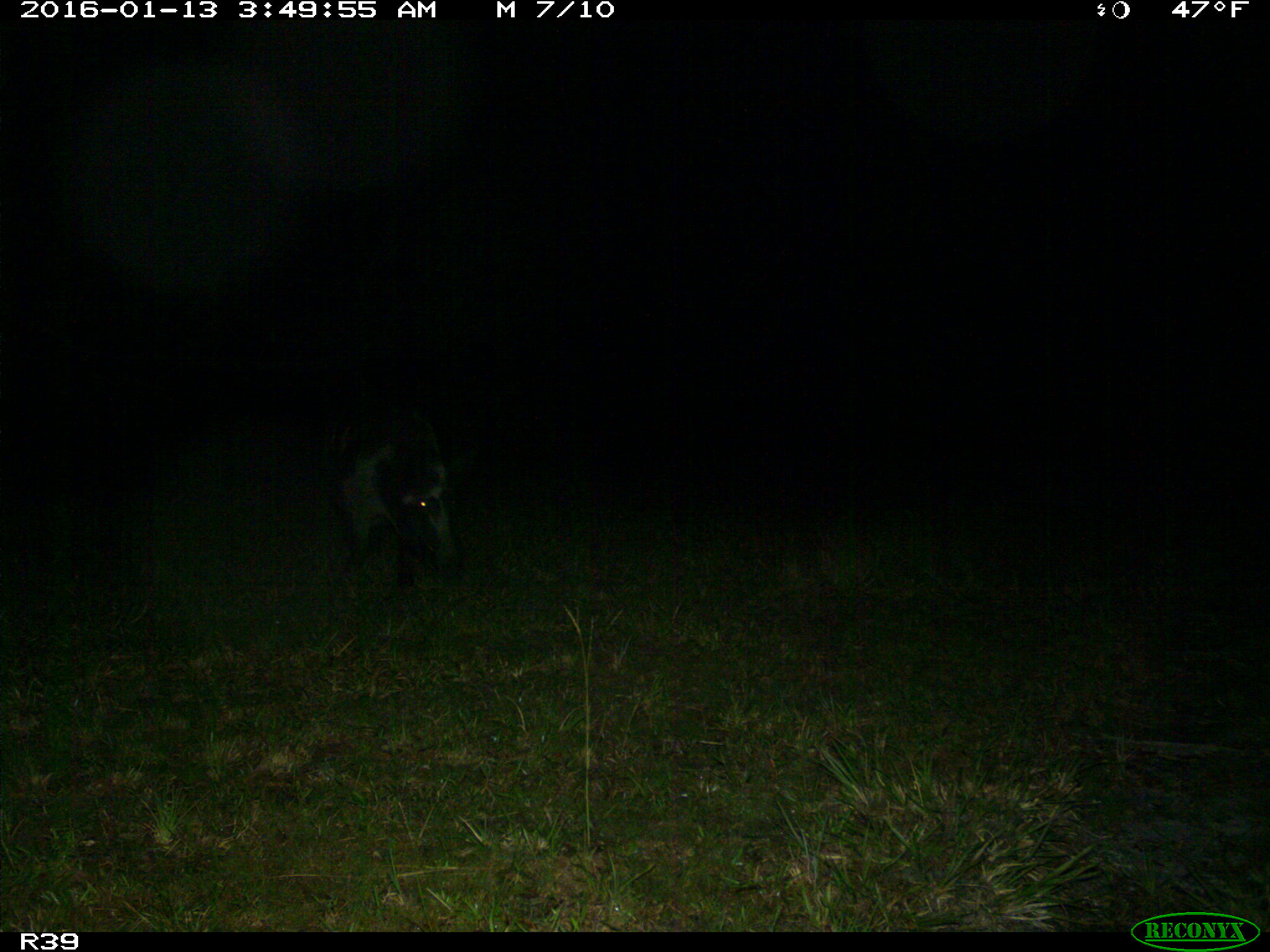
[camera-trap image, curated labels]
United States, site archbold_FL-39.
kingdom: Animalia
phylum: Chordata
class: Mammalia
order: Artiodactyla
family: Suidae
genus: Sus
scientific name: Sus scrofa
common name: wild boar